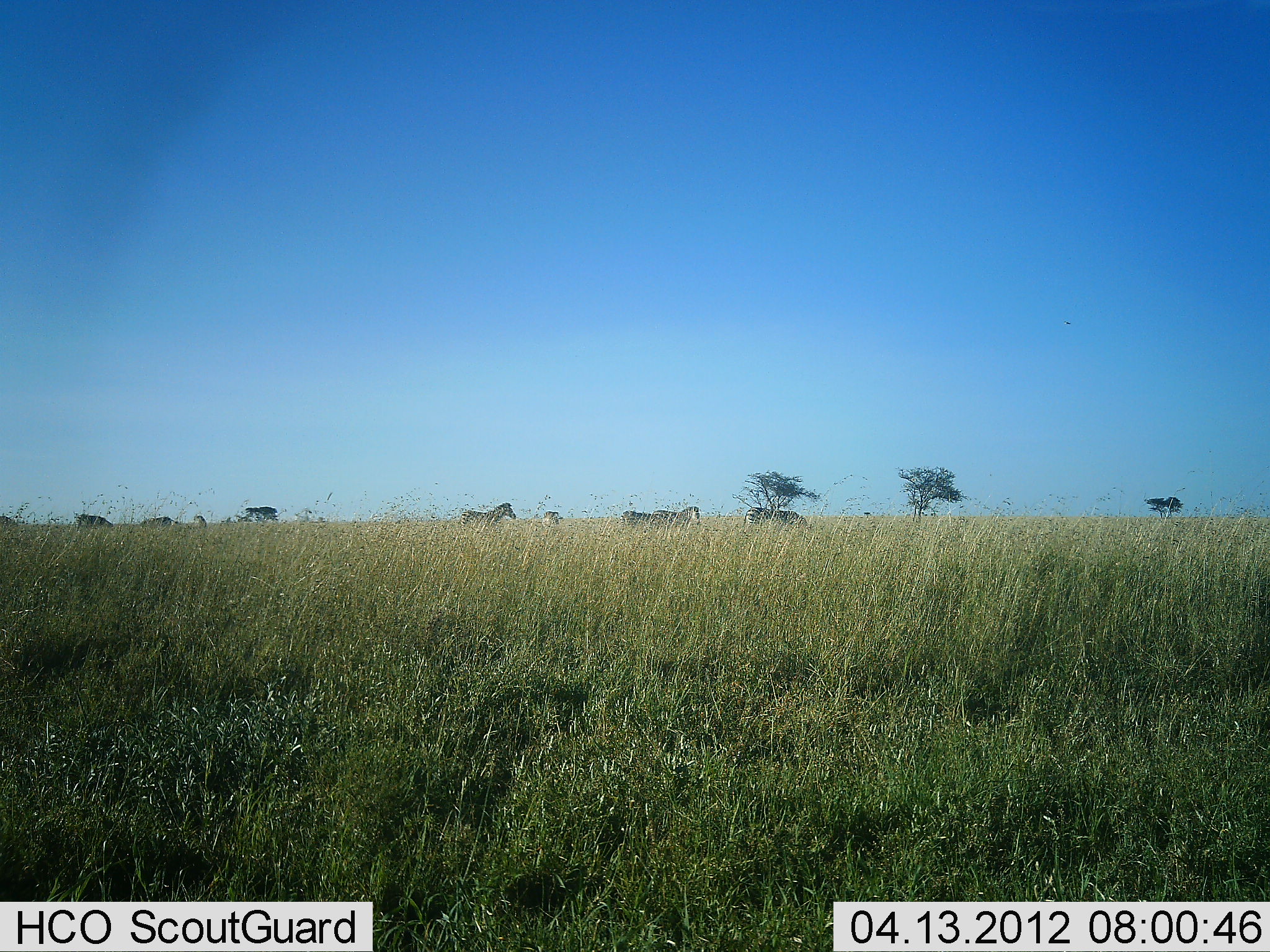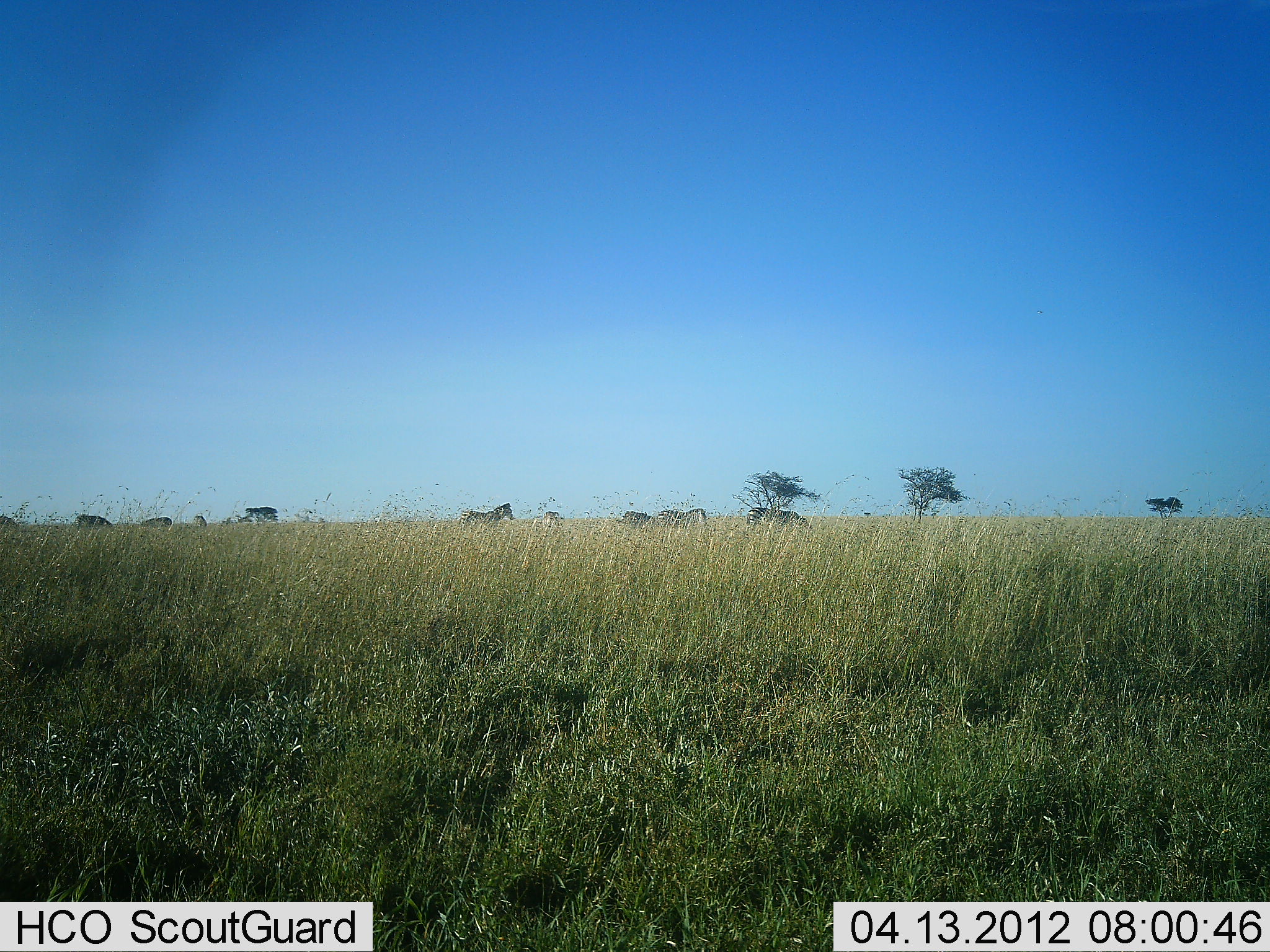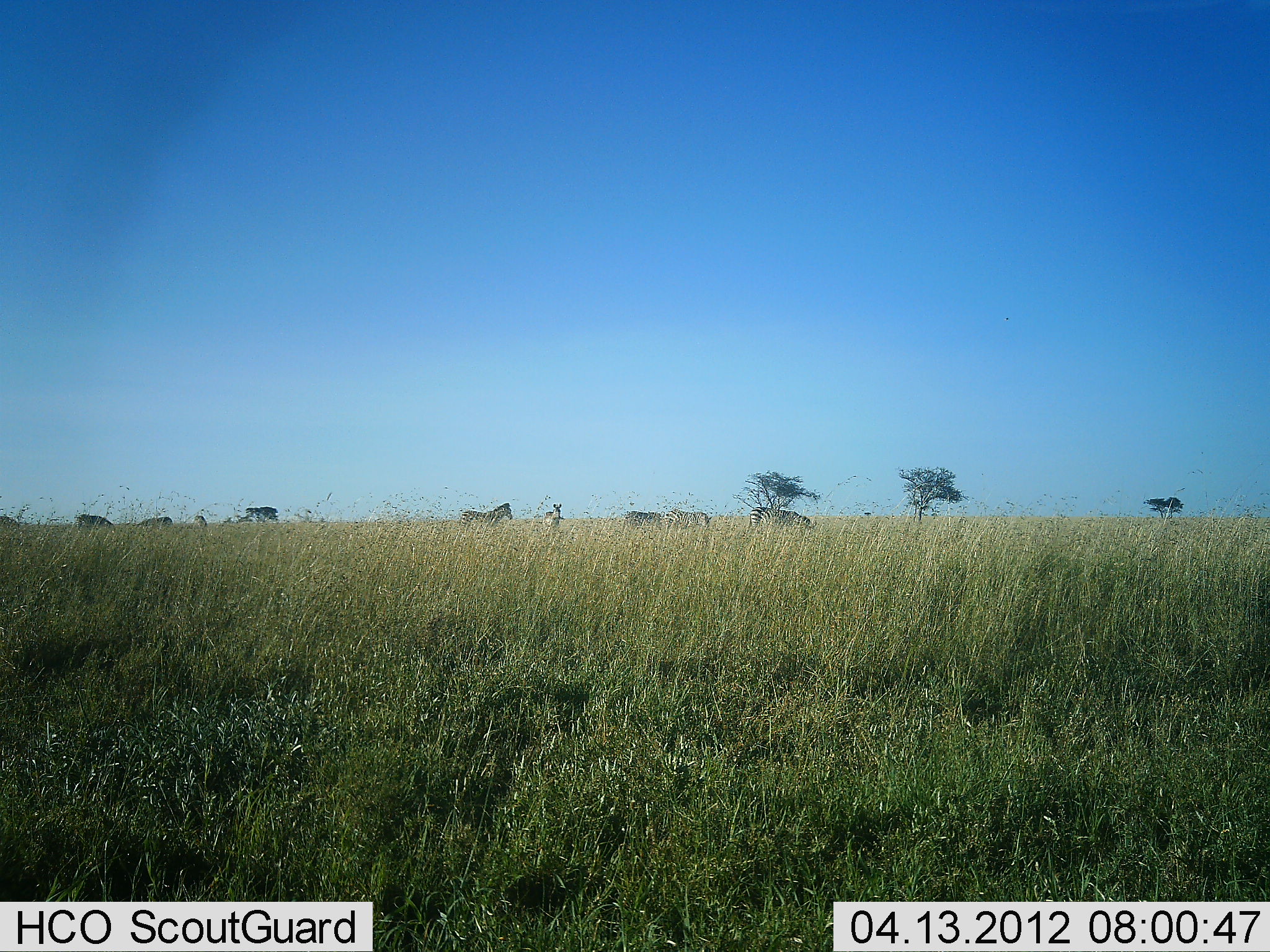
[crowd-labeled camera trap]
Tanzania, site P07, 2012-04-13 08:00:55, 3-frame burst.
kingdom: Animalia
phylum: Chordata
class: Mammalia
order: Perissodactyla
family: Equidae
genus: Equus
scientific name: Equus quagga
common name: plains zebra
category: zebra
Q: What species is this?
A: Zebra (plains zebra) (Equus quagga).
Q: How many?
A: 8.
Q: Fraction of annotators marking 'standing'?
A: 57%.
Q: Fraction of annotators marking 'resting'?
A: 0%.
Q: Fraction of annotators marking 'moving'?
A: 21%.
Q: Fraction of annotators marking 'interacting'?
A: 0%.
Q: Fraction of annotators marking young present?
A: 0%.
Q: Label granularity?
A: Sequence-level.